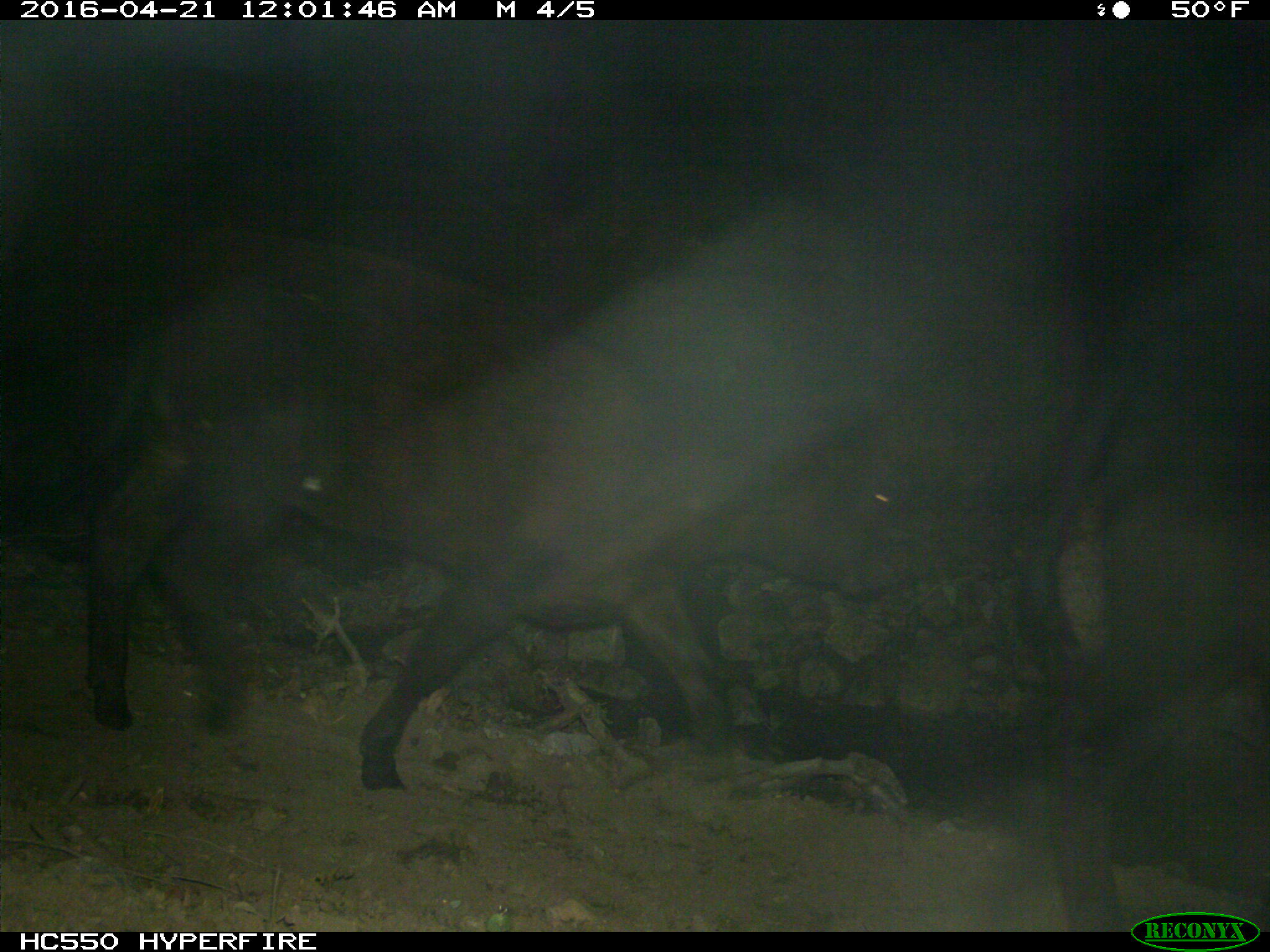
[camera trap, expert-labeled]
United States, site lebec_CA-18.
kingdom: Animalia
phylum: Chordata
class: Mammalia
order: Artiodactyla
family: Bovidae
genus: Bos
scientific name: Bos taurus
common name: domestic cow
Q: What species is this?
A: Bos taurus (domestic cow).